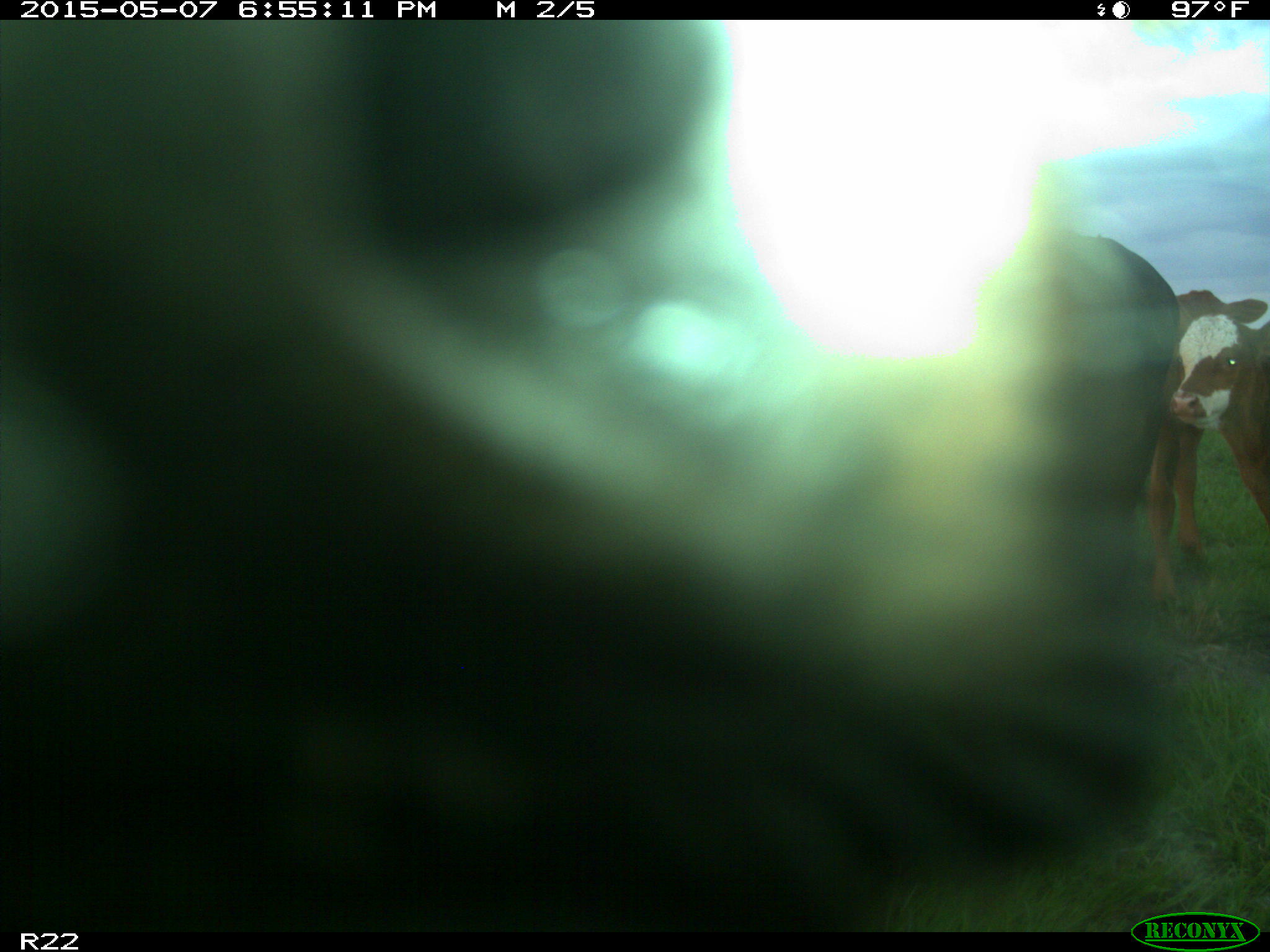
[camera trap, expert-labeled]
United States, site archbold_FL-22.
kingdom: Animalia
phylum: Chordata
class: Mammalia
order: Artiodactyla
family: Bovidae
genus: Bos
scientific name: Bos taurus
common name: domestic cow